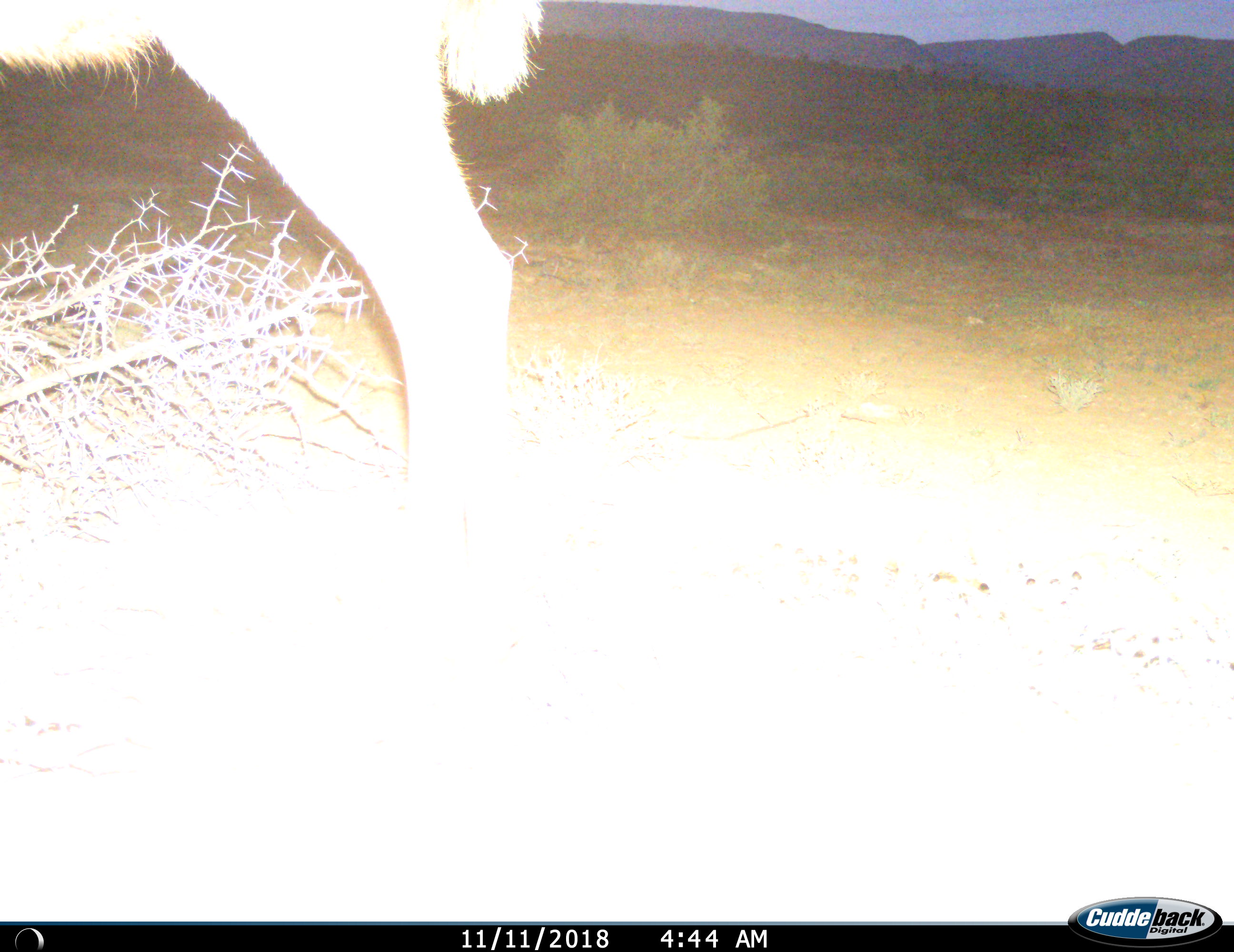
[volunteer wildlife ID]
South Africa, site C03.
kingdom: Animalia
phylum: Chordata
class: Mammalia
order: Artiodactyla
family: Bovidae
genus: Tragelaphus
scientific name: Tragelaphus strepsiceros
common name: greater kudu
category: kudu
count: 1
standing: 67%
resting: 0%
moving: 33%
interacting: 0%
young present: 0%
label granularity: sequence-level